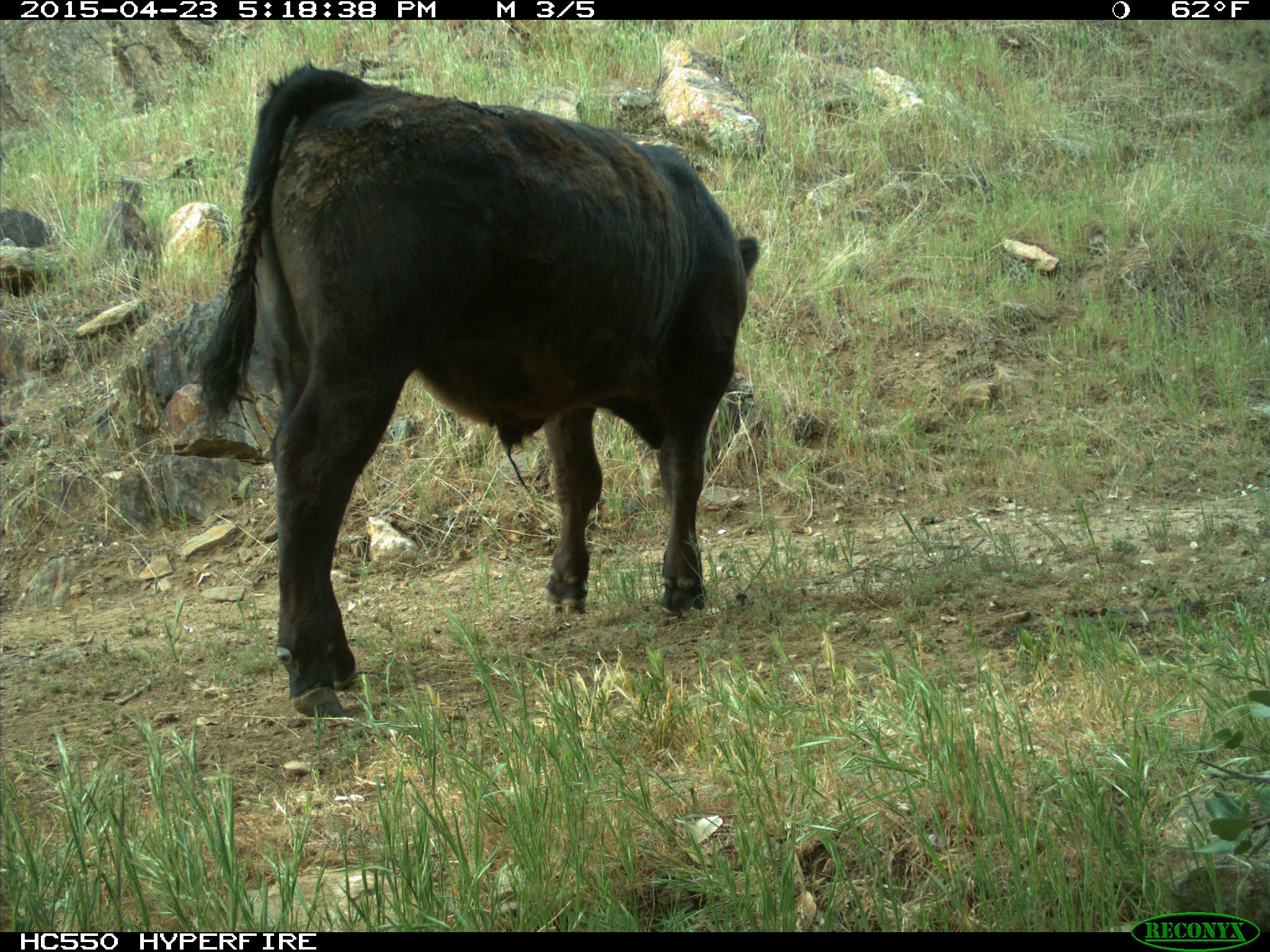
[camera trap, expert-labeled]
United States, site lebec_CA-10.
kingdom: Animalia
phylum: Chordata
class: Mammalia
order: Artiodactyla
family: Bovidae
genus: Bos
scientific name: Bos taurus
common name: domestic cow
Bos taurus (domestic cow).